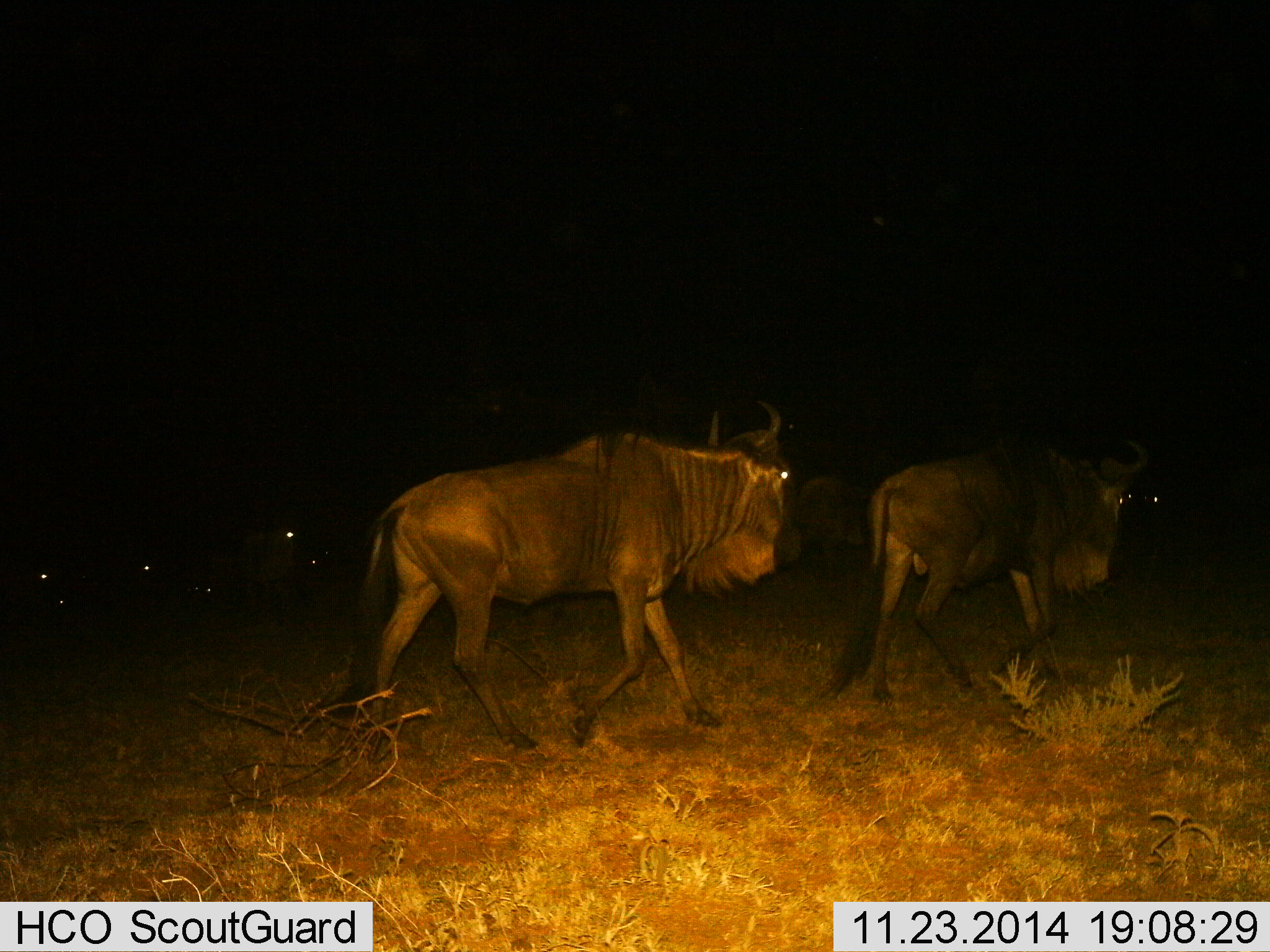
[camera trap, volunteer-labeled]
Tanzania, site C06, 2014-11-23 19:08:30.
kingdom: Animalia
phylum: Chordata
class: Mammalia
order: Artiodactyla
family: Bovidae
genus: Connochaetes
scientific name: Connochaetes taurinus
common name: blue wildebeest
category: wildebeest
Wildebeest (blue wildebeest) (Connochaetes taurinus), count 3. Behavior (volunteer vote fractions): standing 20%, resting 0%, moving 90%, interacting 0%. Young present (vote fraction): 0%. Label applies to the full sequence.